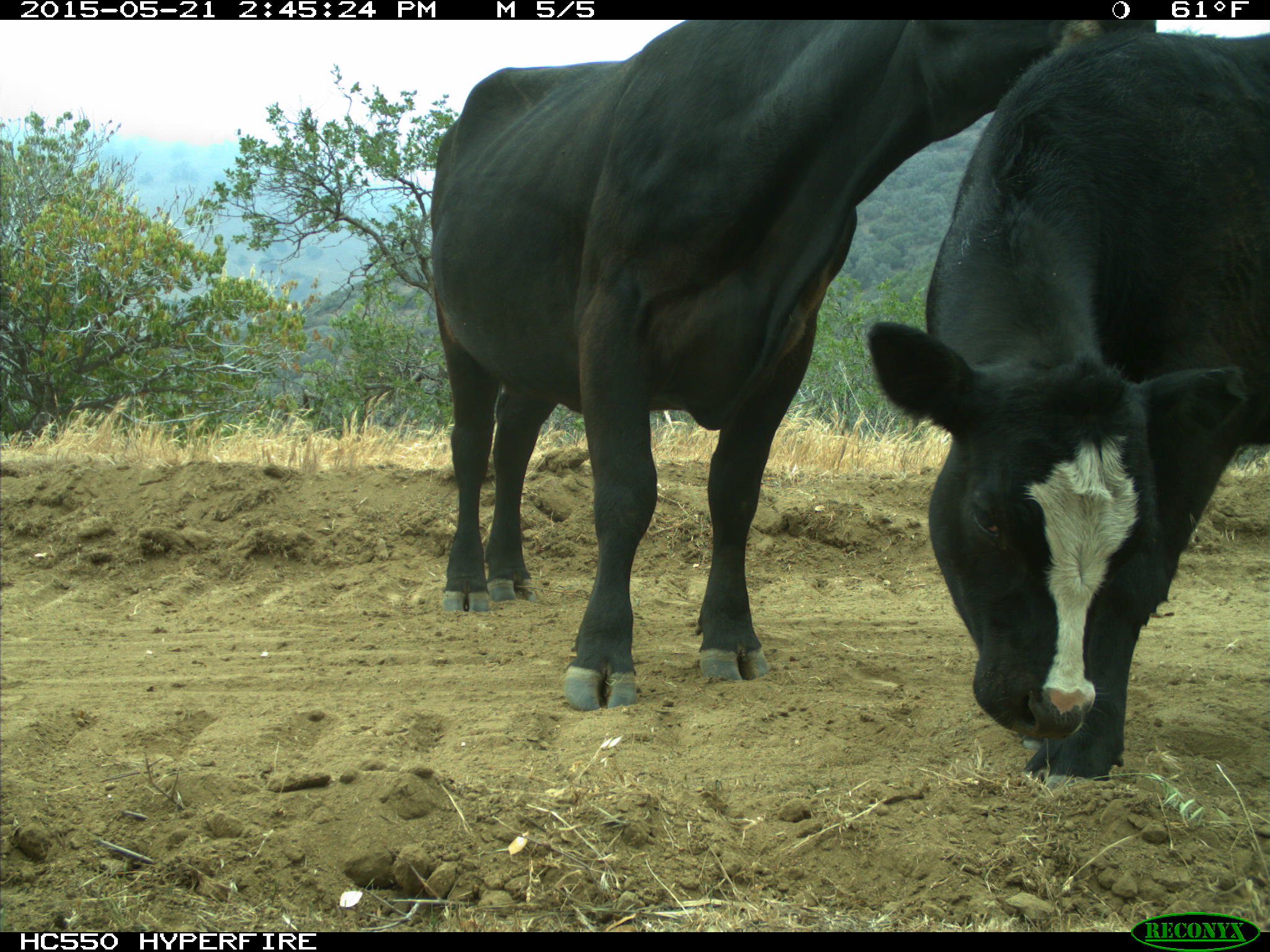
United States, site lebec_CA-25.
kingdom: Animalia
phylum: Chordata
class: Mammalia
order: Artiodactyla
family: Bovidae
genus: Bos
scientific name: Bos taurus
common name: domestic cow